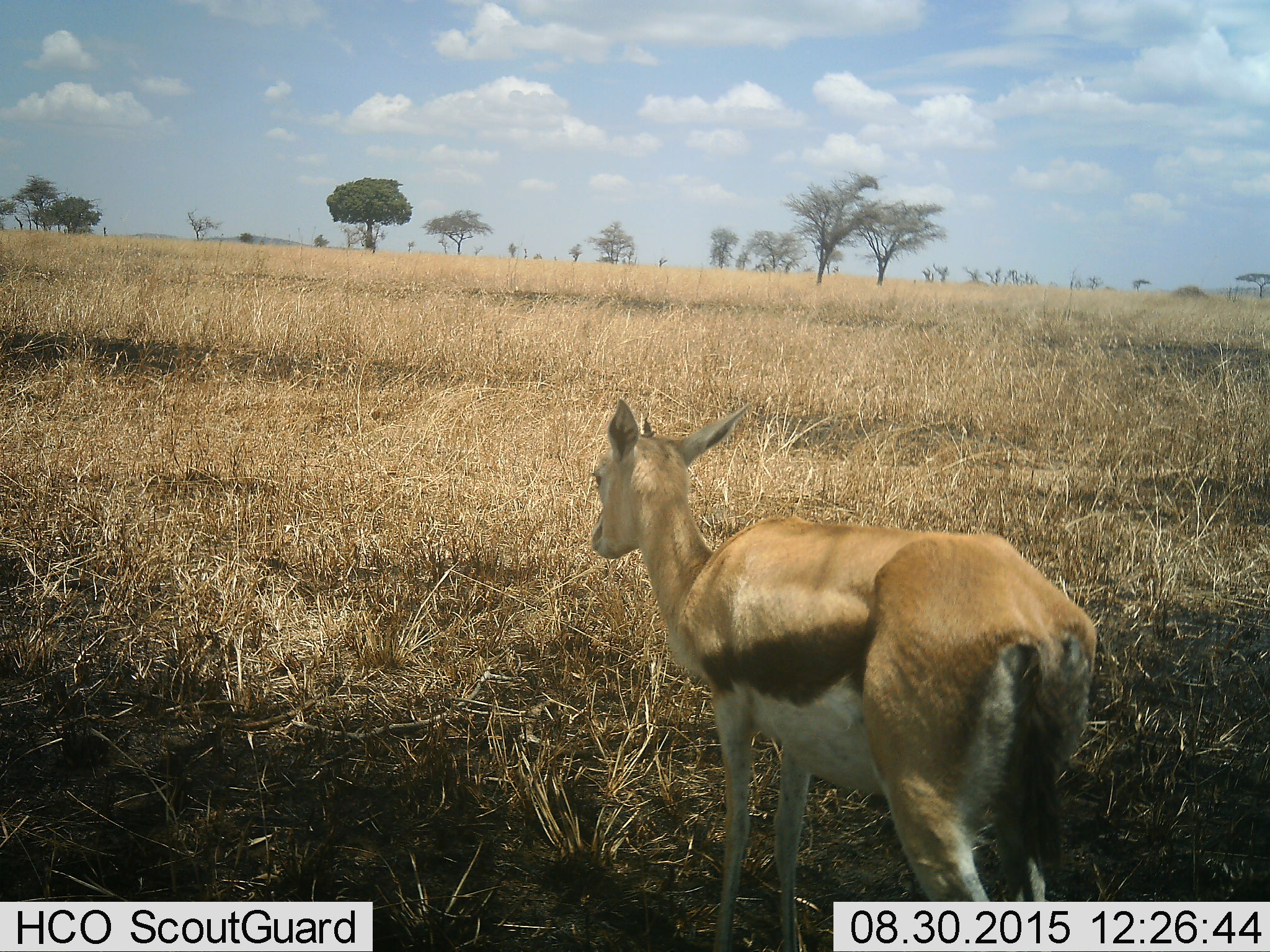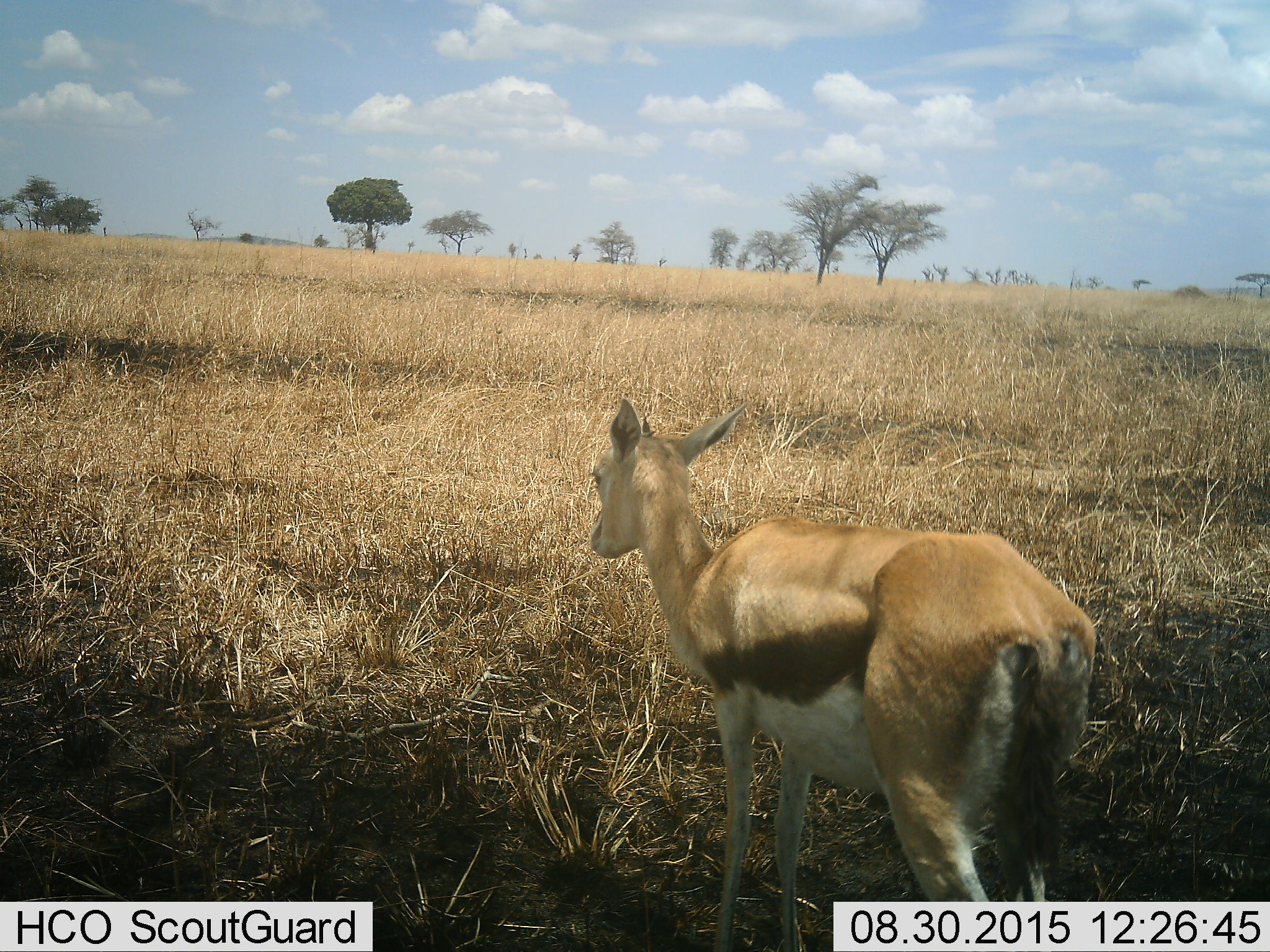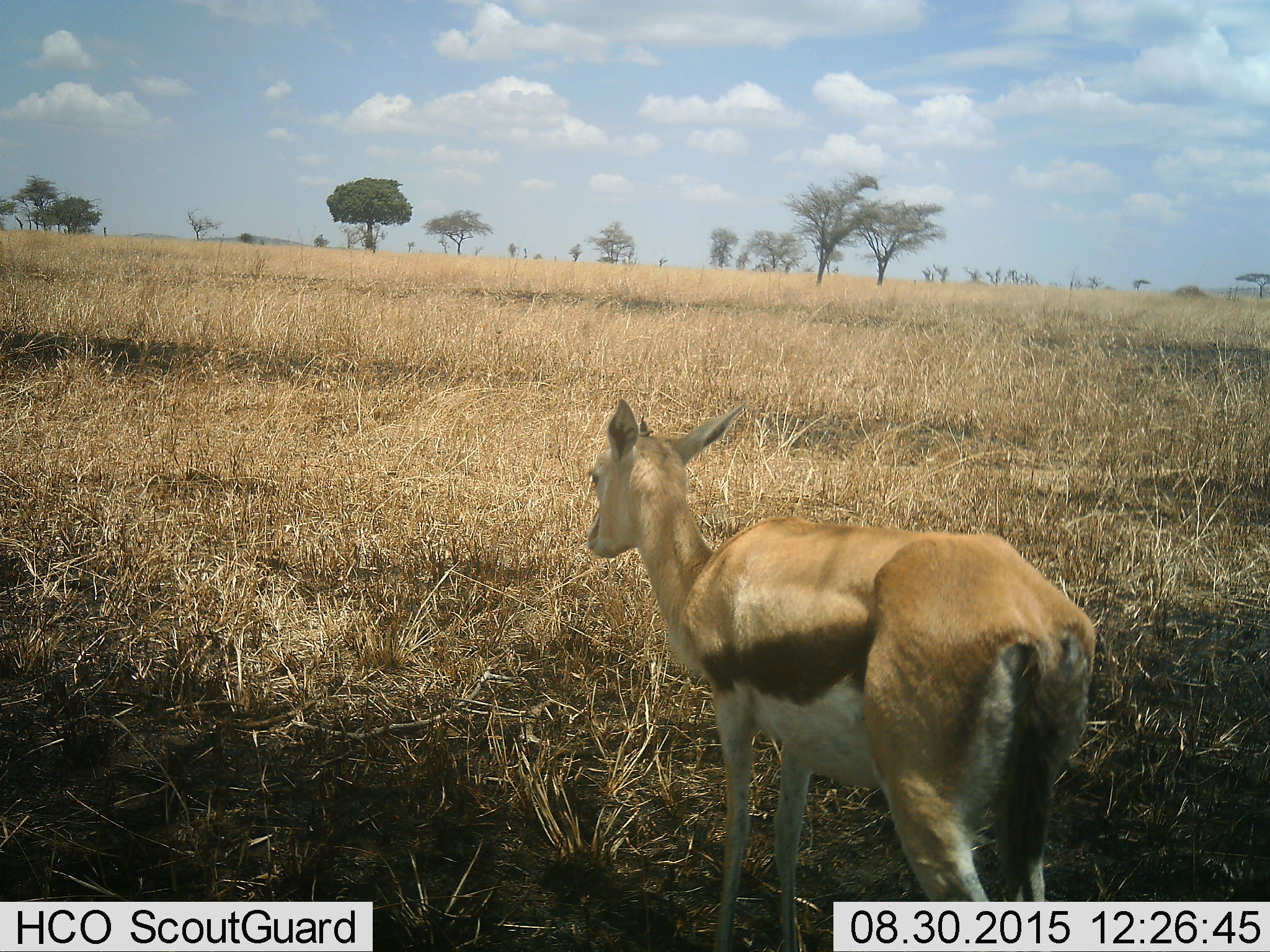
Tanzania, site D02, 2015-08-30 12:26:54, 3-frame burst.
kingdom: Animalia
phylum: Chordata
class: Mammalia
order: Artiodactyla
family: Bovidae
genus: Eudorcas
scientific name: Eudorcas thomsonii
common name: thomson's gazelle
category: gazellethomsons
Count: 1.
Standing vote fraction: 100%.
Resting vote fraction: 7%.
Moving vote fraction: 0%.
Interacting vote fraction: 0%.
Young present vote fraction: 36%.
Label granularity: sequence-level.